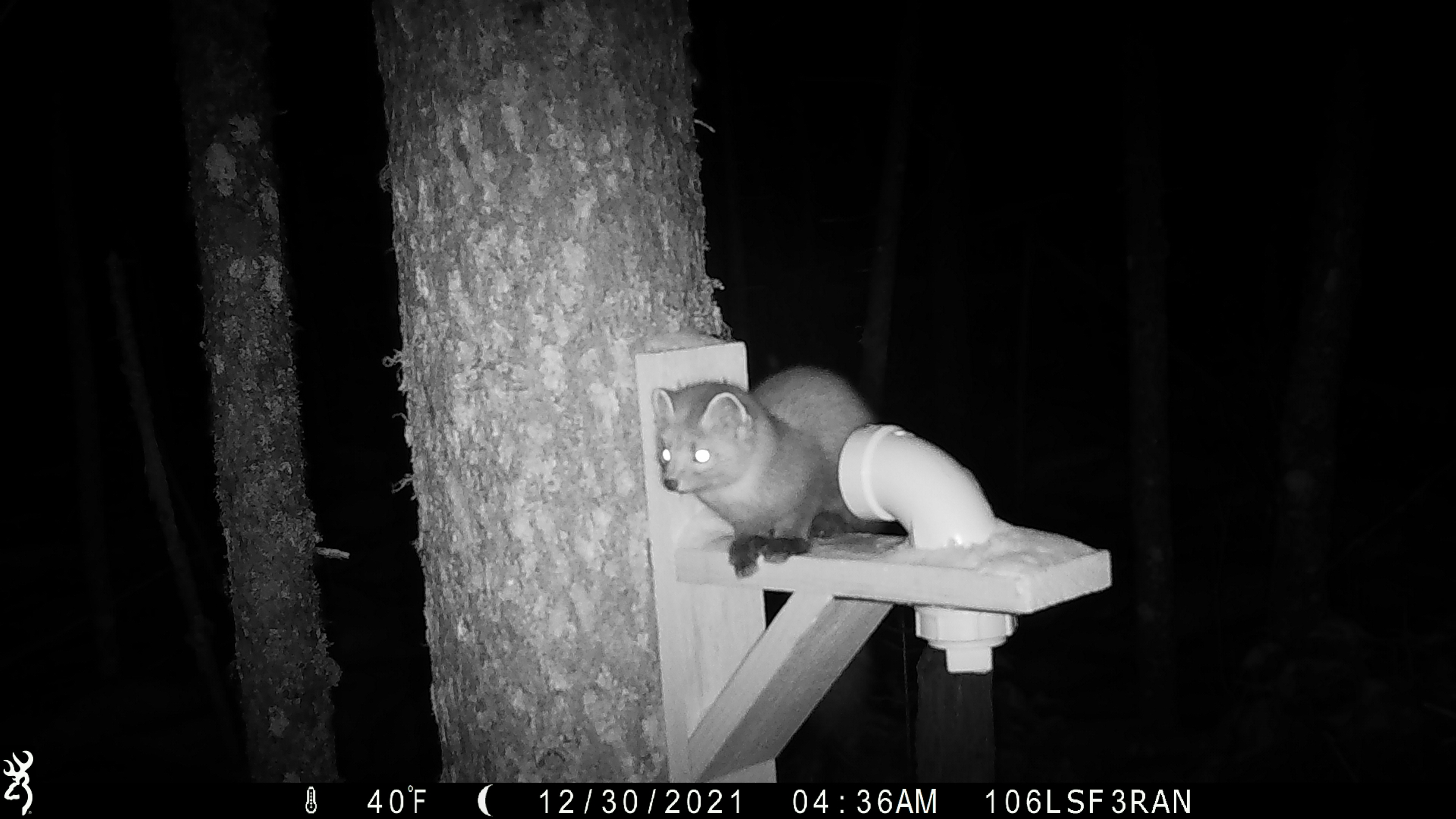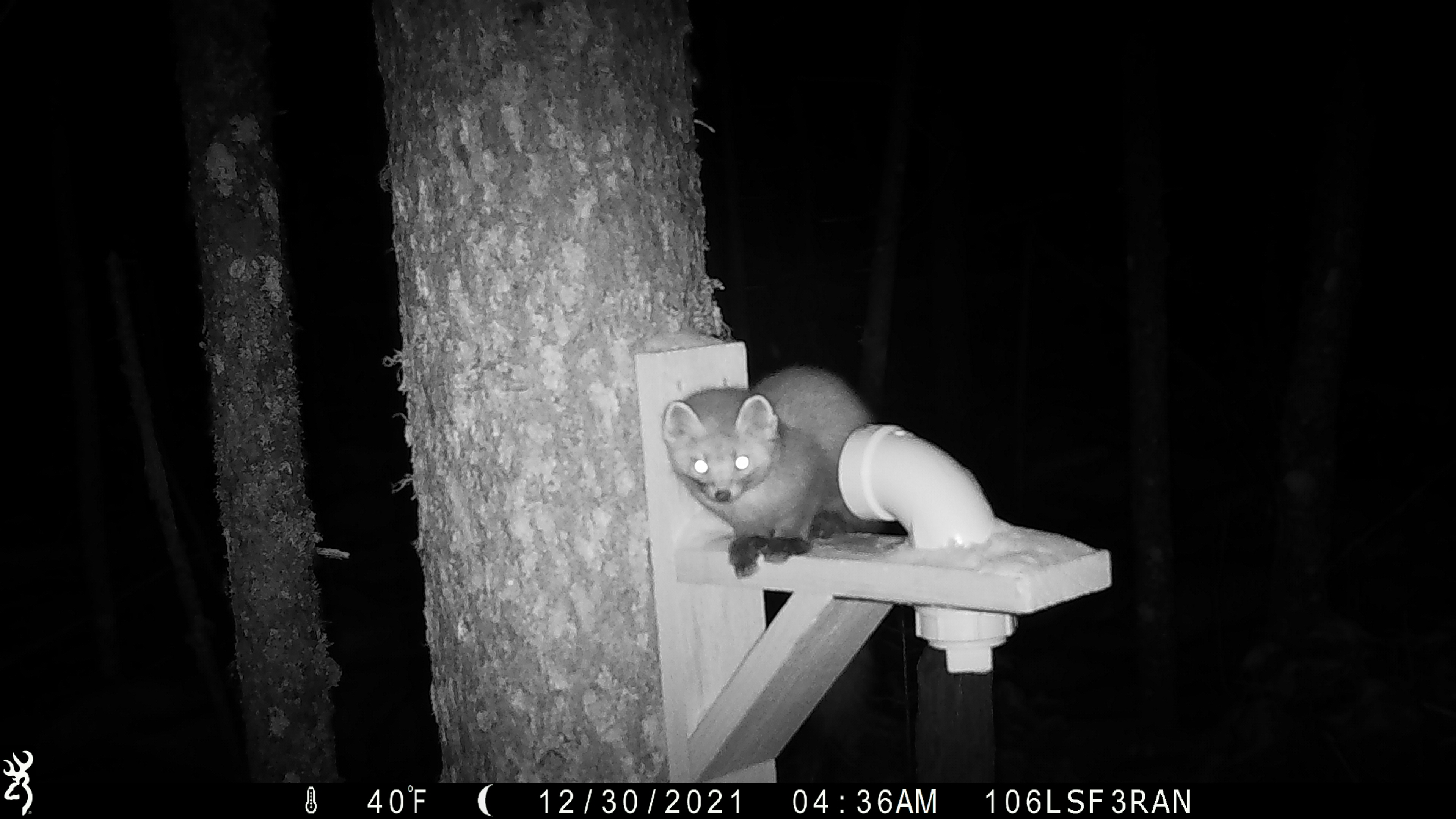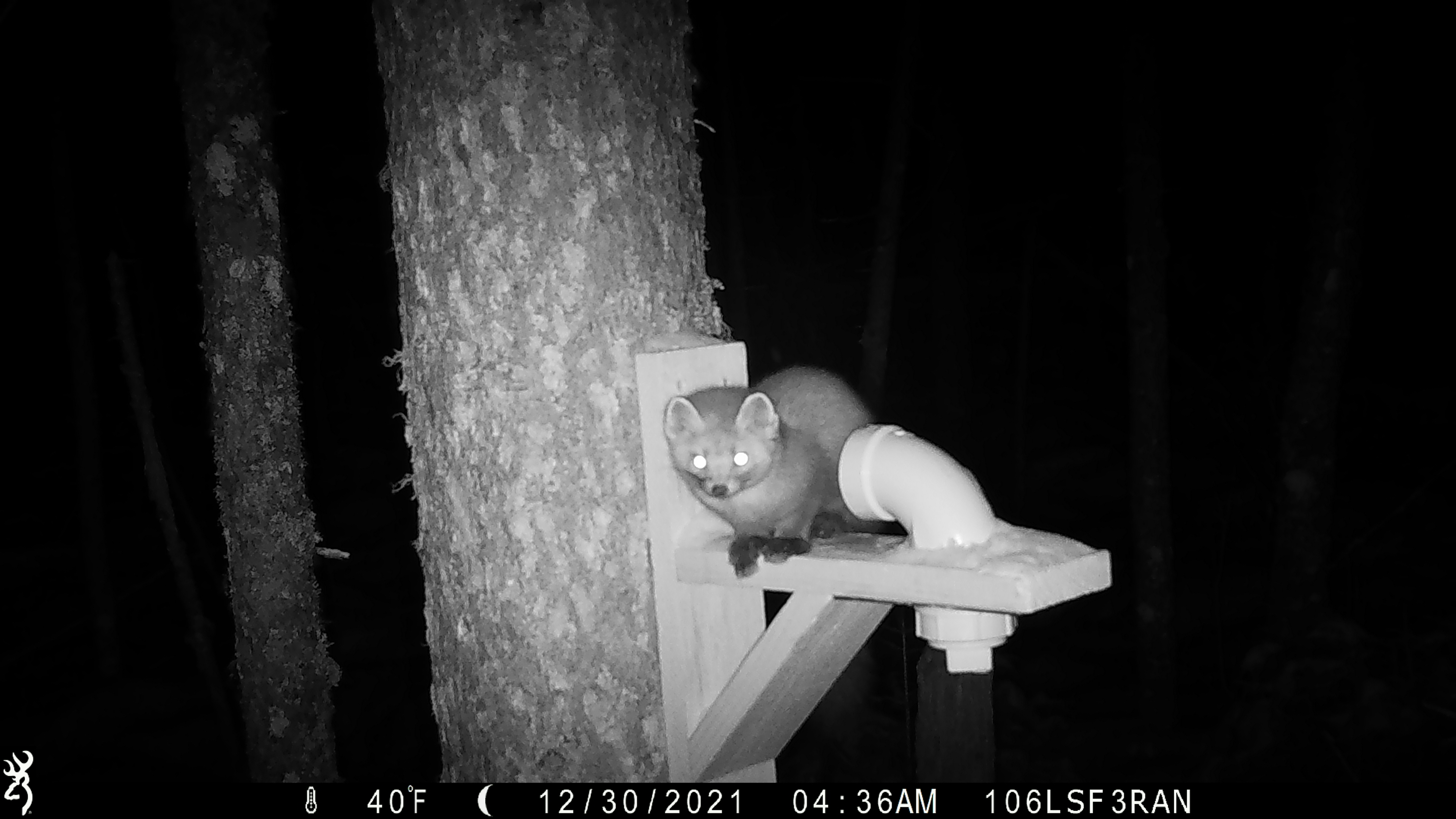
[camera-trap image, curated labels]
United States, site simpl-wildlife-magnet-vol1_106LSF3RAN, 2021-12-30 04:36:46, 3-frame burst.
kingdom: Animalia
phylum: Chordata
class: Mammalia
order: Carnivora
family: Mustelidae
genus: Martes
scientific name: Martes americana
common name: american marten